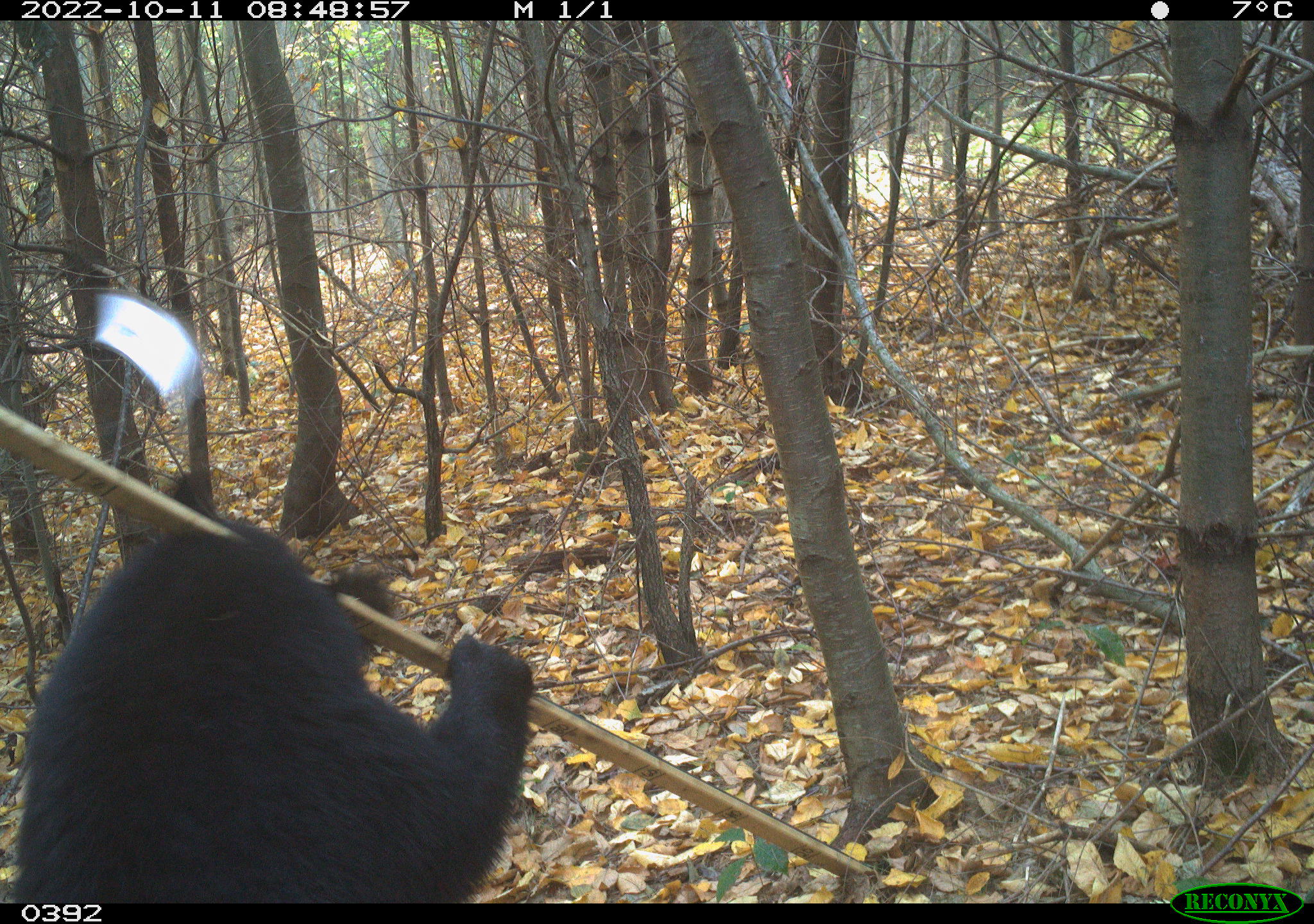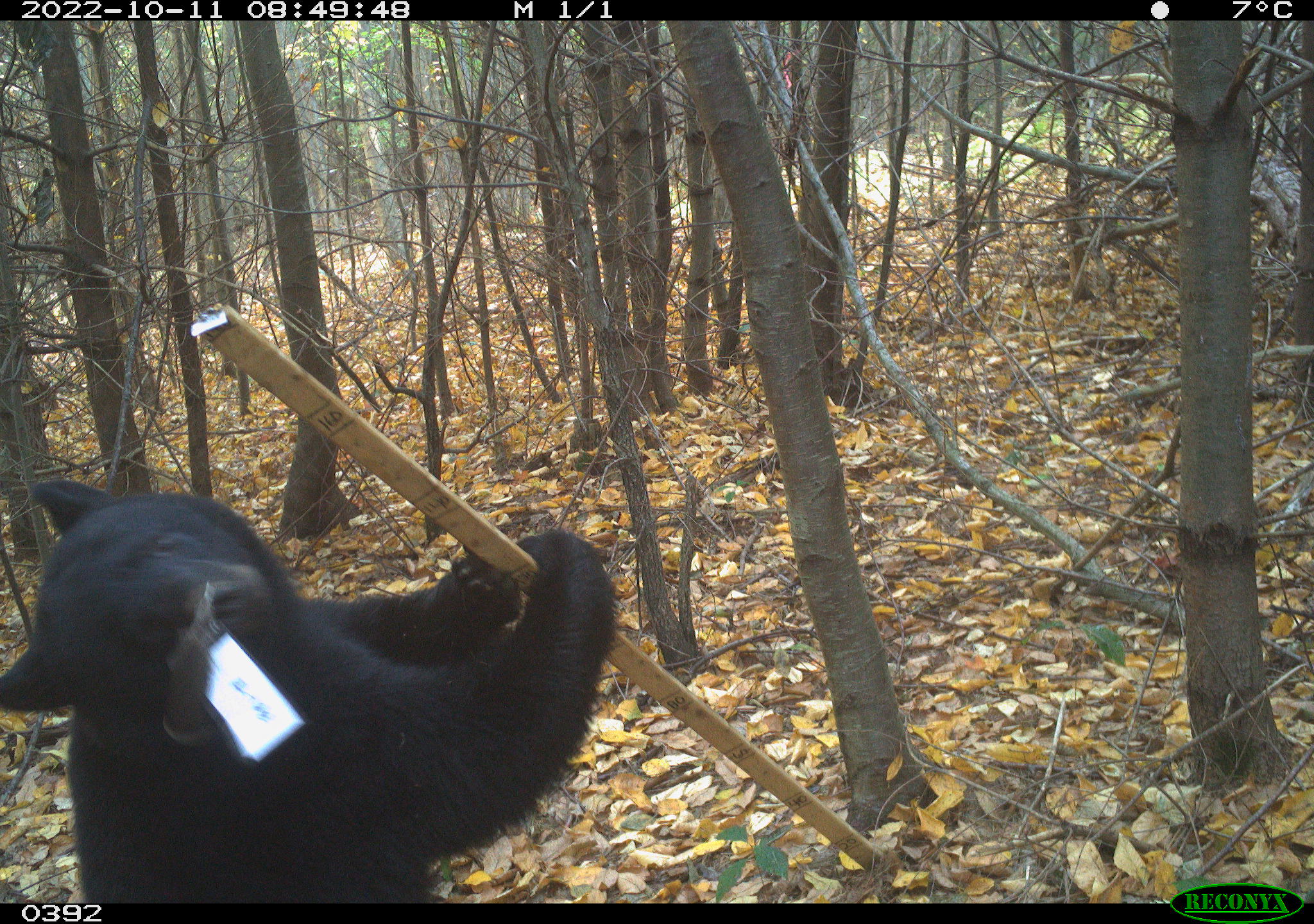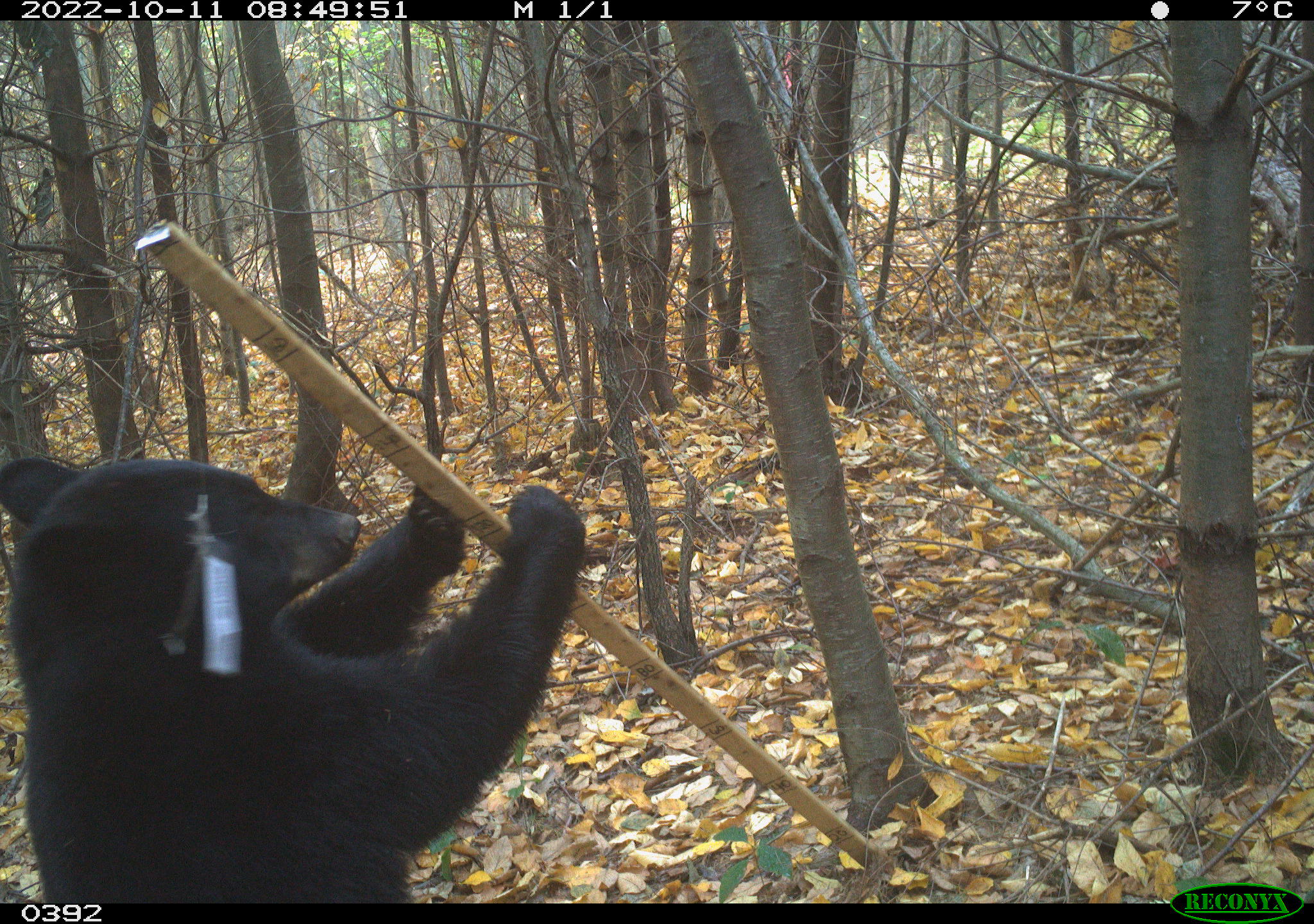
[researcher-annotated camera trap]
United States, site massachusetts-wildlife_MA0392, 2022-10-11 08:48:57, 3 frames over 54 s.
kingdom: Animalia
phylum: Chordata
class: Mammalia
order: Carnivora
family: Ursidae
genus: Ursus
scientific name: Ursus americanus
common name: black bear